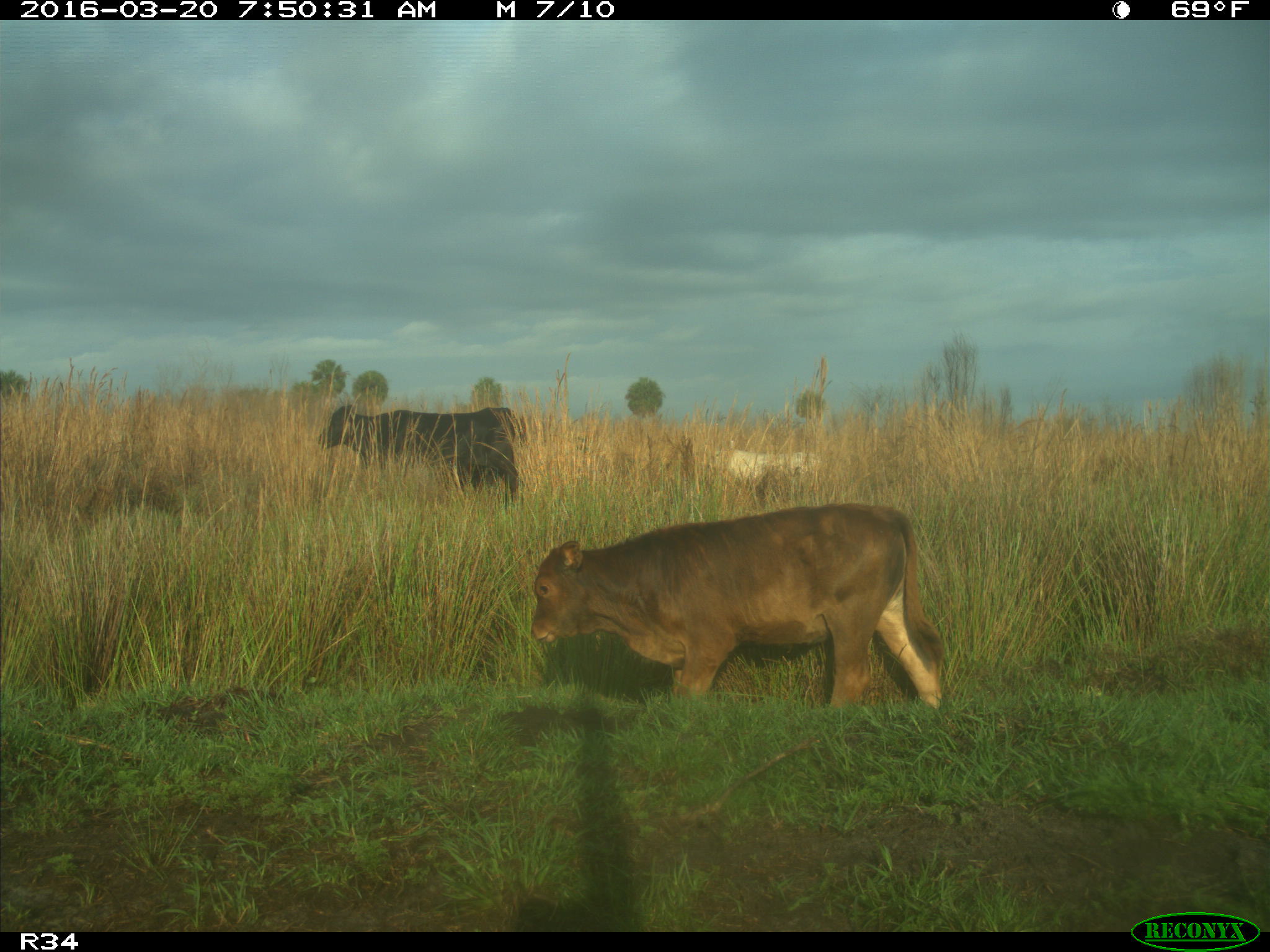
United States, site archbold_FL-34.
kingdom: Animalia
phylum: Chordata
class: Mammalia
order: Artiodactyla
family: Bovidae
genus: Bos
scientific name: Bos taurus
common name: domestic cow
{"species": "Bos taurus (domestic cow)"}